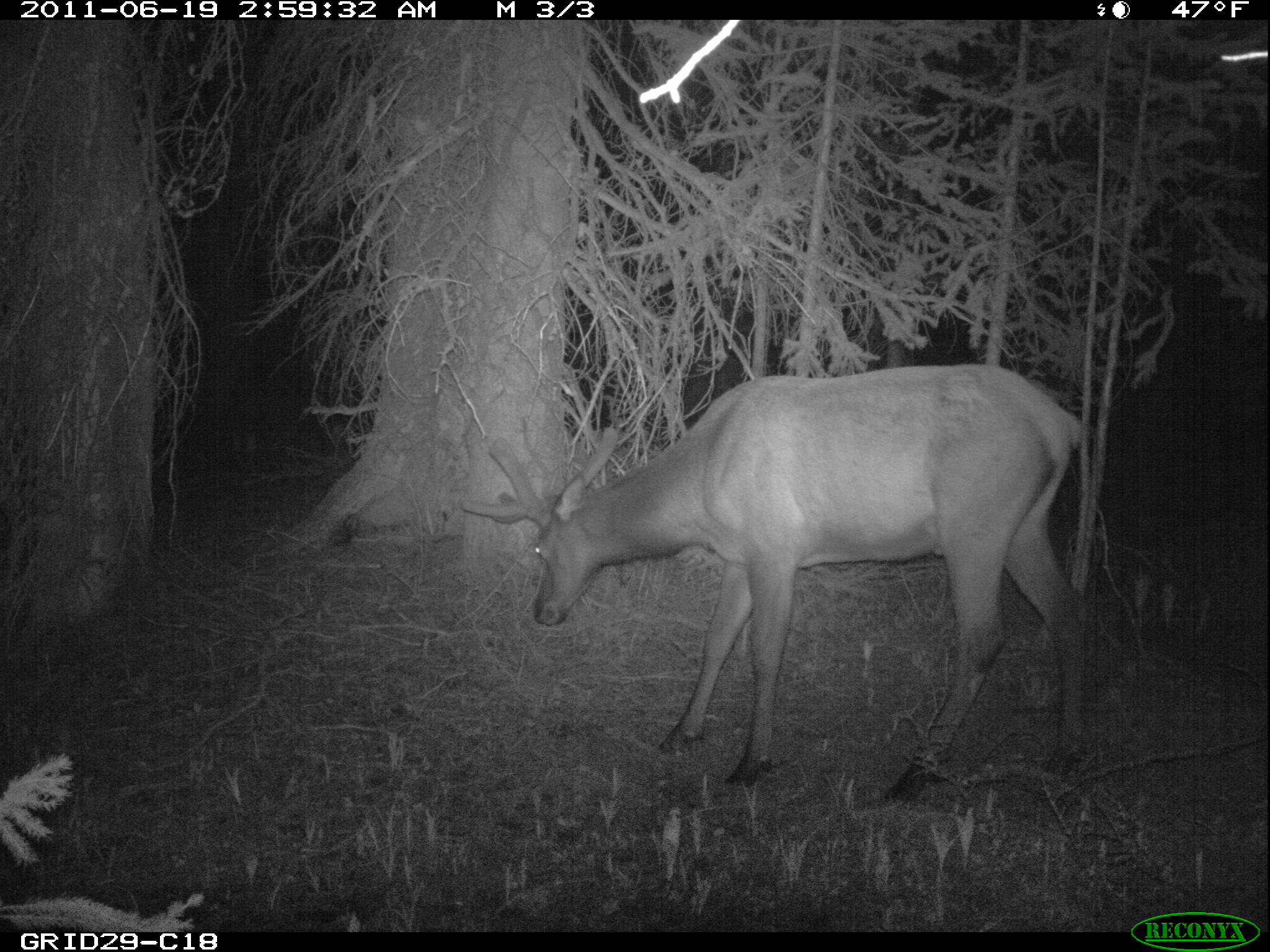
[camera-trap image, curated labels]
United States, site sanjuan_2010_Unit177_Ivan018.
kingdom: Animalia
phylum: Chordata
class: Mammalia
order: Artiodactyla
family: Cervidae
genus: Cervus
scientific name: Cervus elaphus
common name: red deer